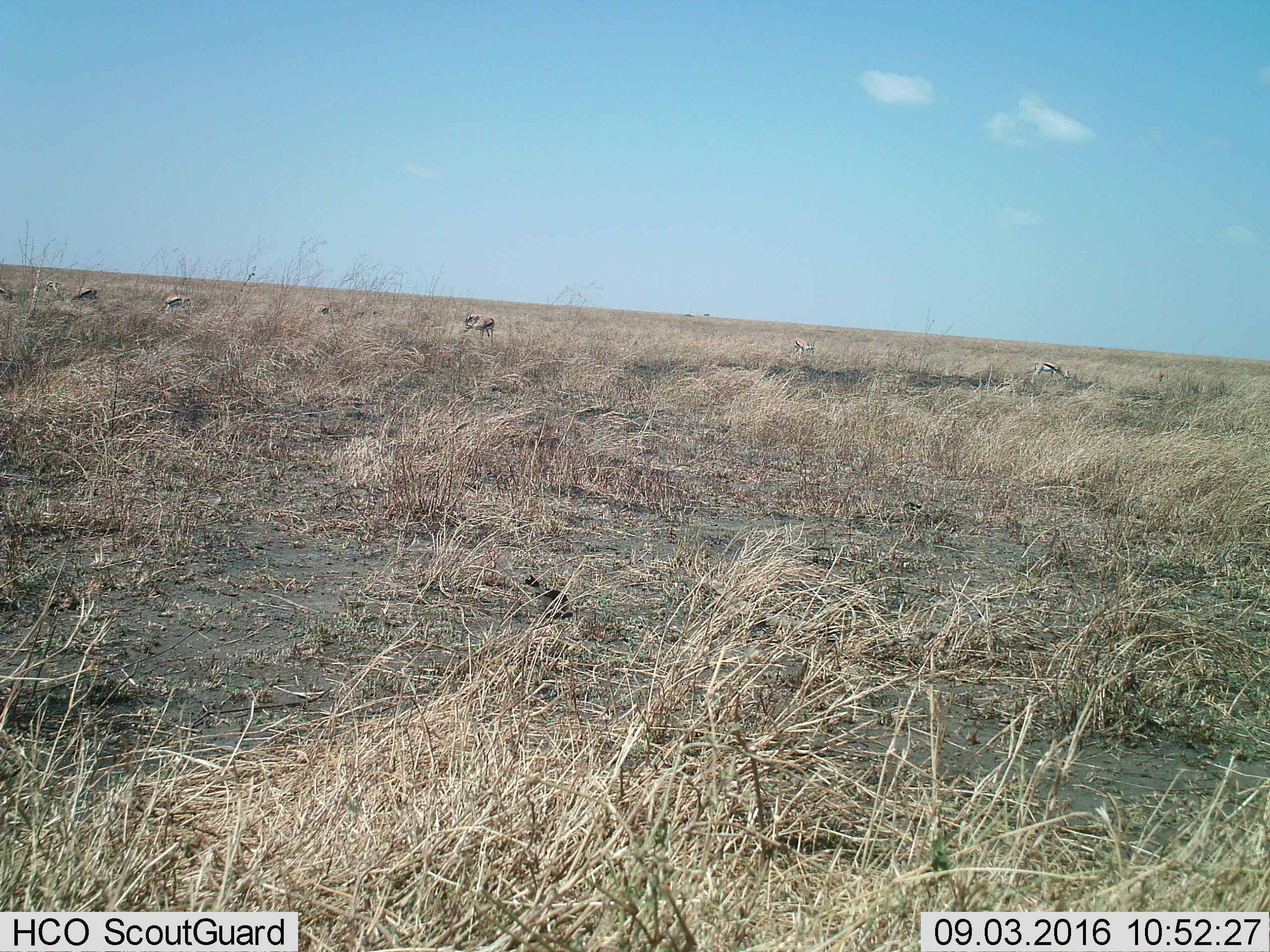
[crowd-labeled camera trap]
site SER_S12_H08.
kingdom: Animalia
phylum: Chordata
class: Mammalia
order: Artiodactyla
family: Bovidae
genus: Eudorcas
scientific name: Eudorcas thomsonii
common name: thomson's gazelle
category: gazellethomsons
Gazellethomsons (thomson's gazelle) (Eudorcas thomsonii), count 6. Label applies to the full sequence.